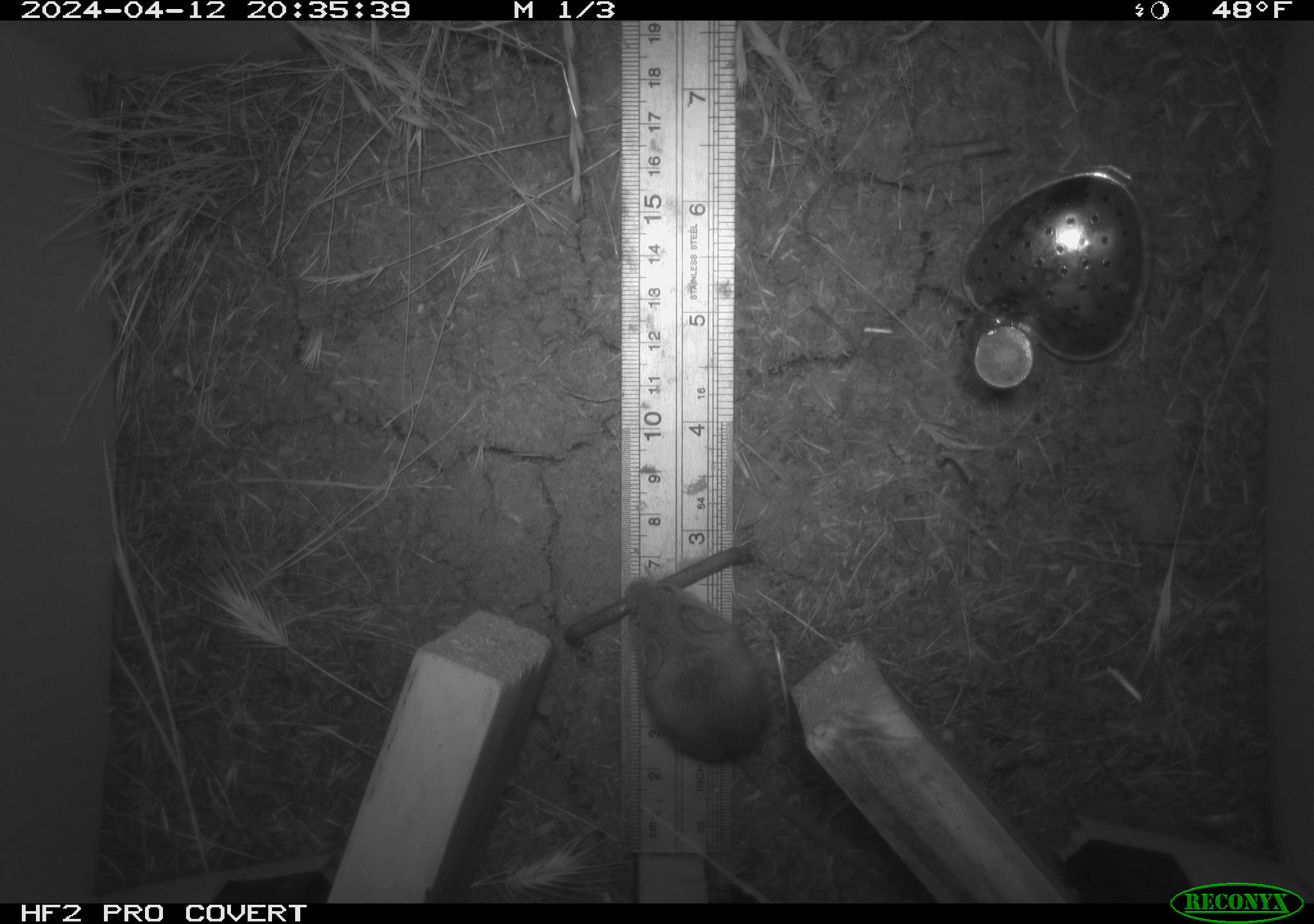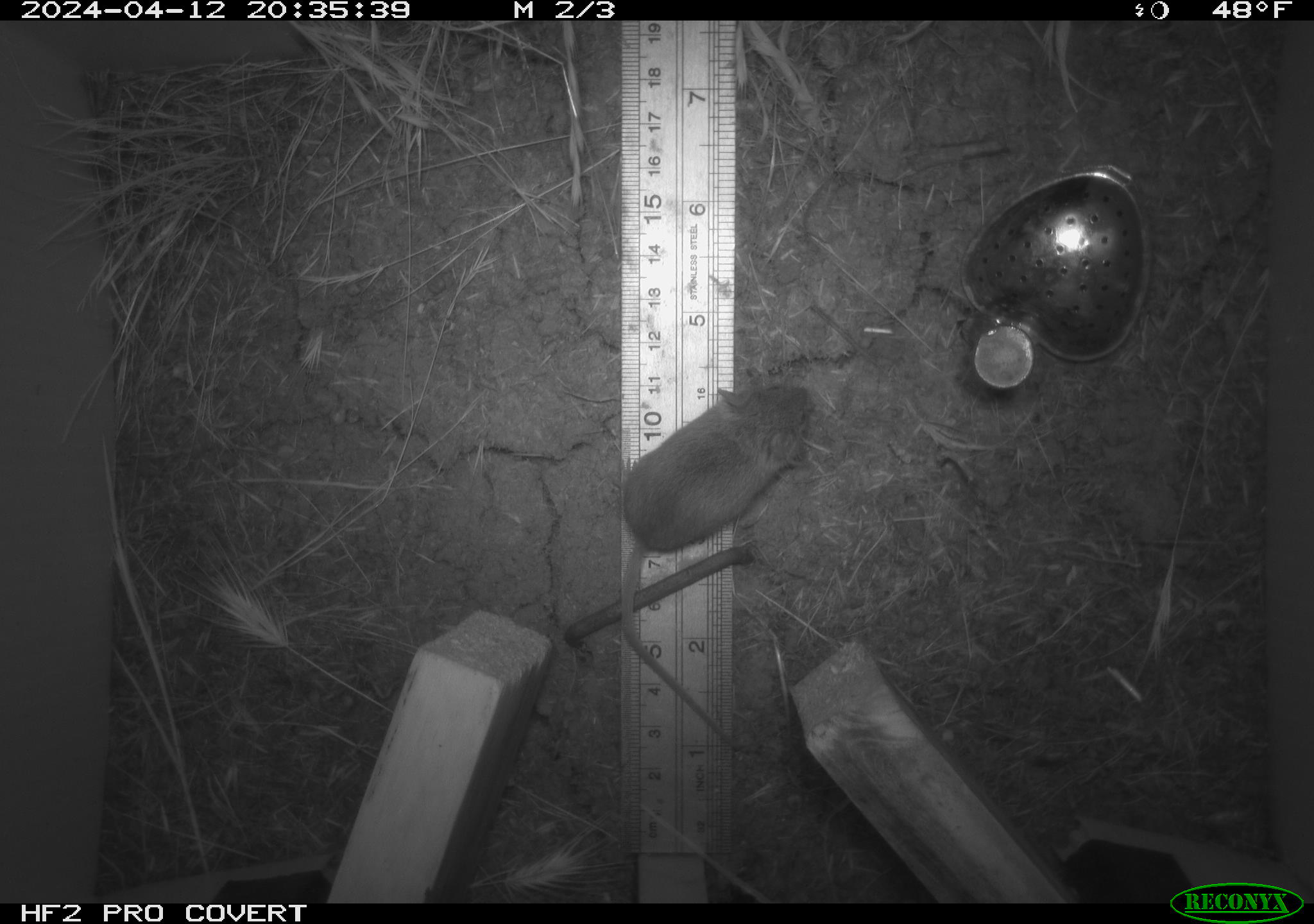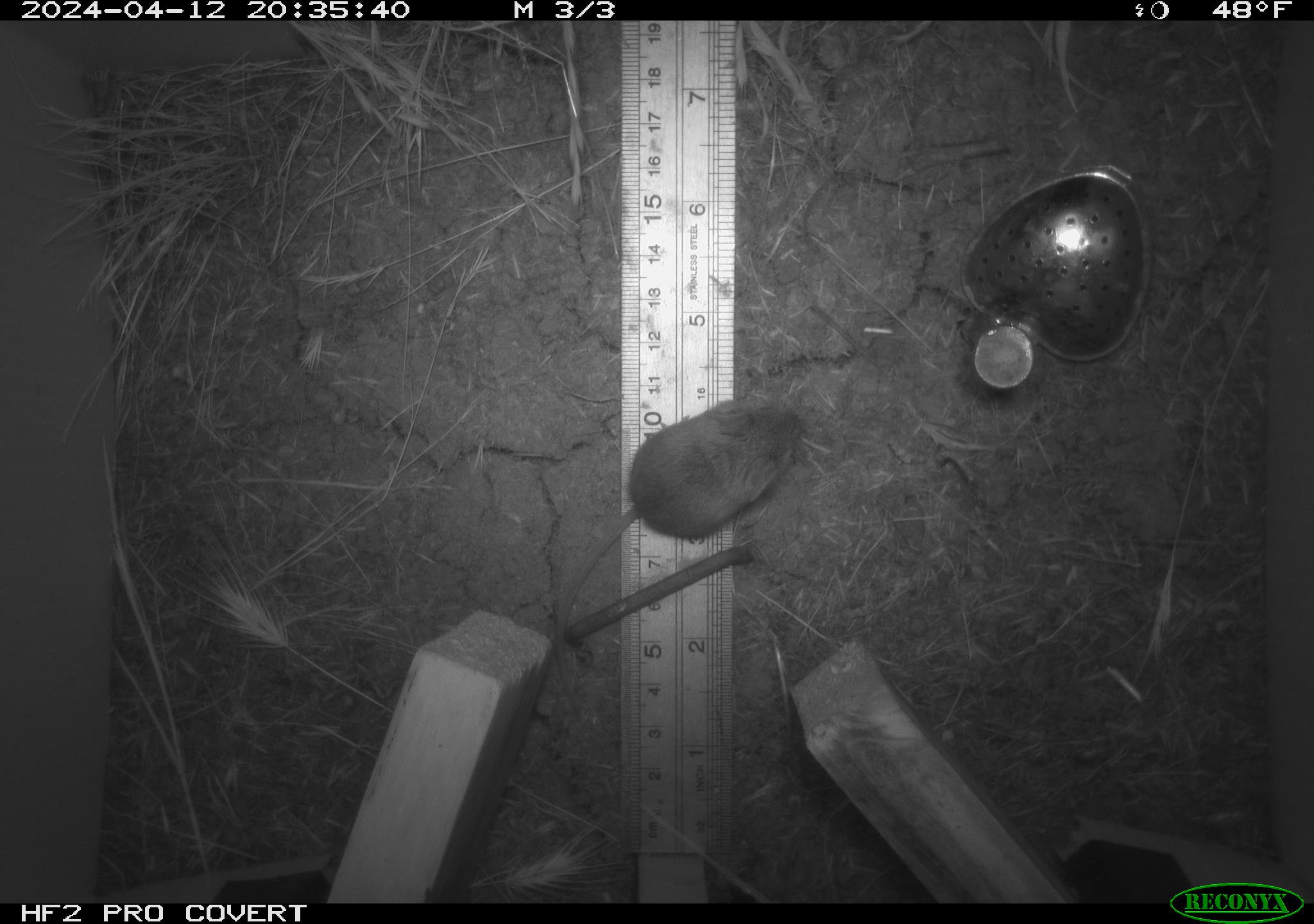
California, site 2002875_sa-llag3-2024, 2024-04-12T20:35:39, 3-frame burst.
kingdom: Animalia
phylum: Chordata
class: Mammalia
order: Rodentia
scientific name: Rodentia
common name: rodent